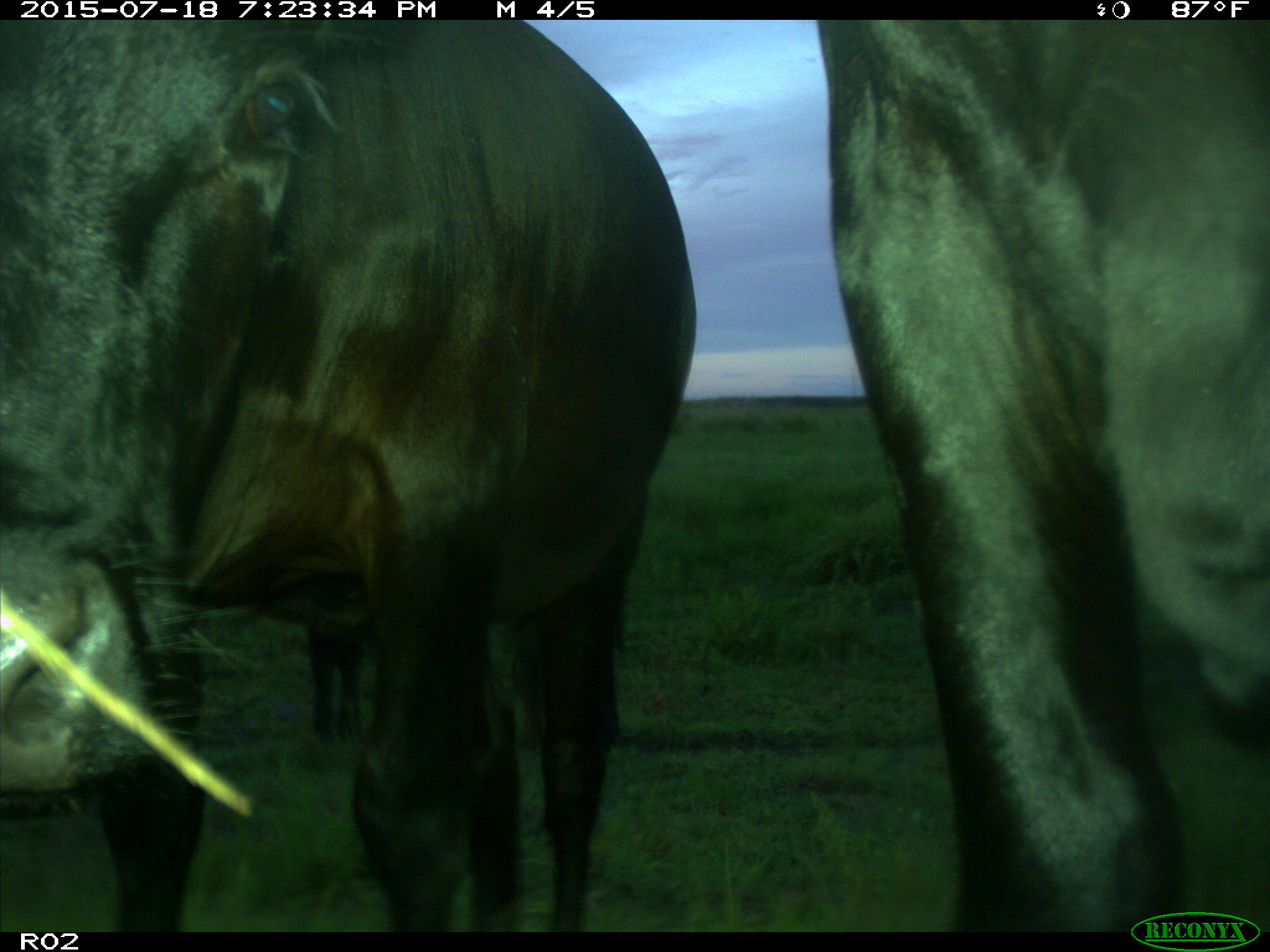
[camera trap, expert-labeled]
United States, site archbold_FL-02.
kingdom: Animalia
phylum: Chordata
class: Mammalia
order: Artiodactyla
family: Bovidae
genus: Bos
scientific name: Bos taurus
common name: domestic cow